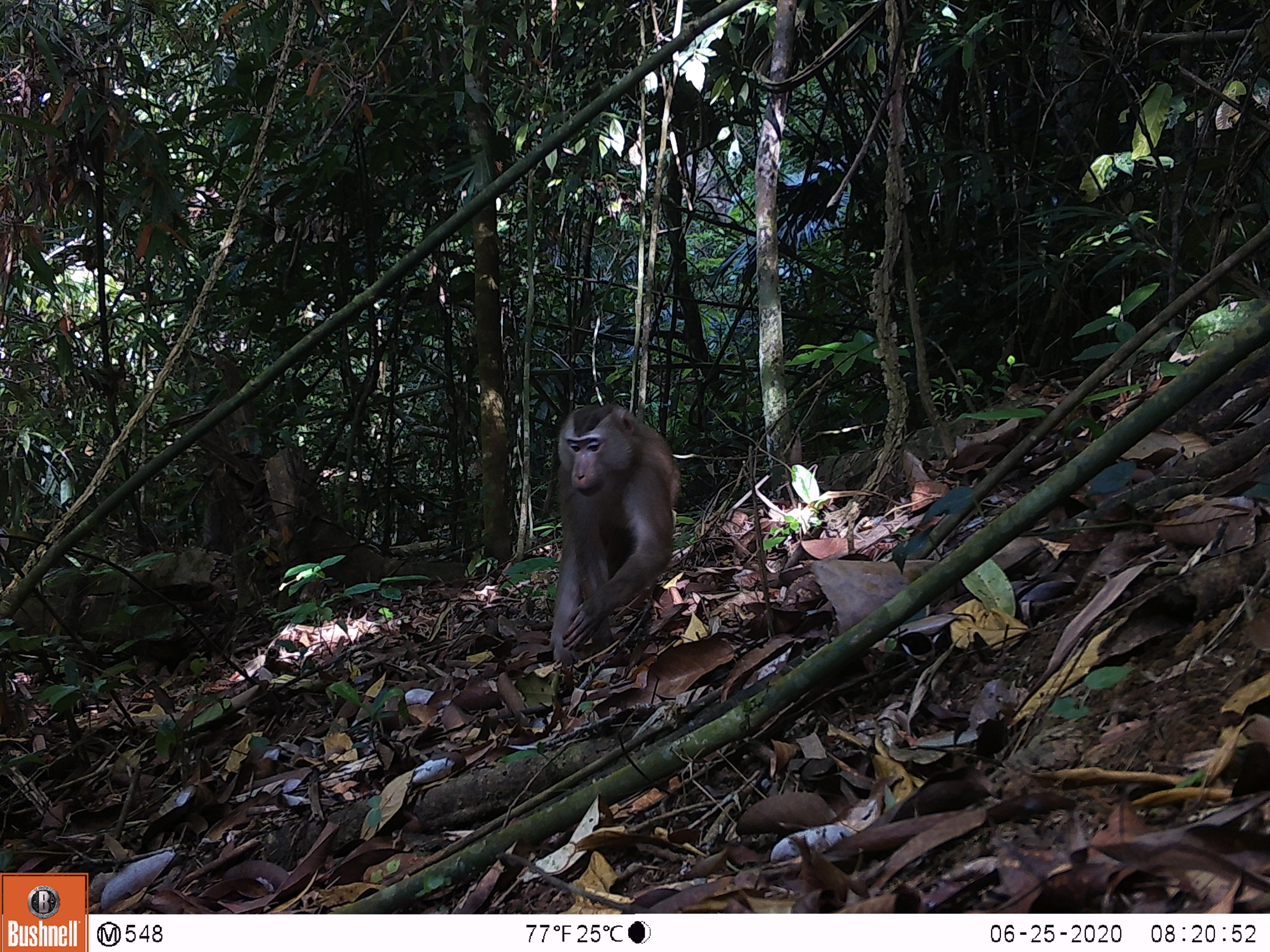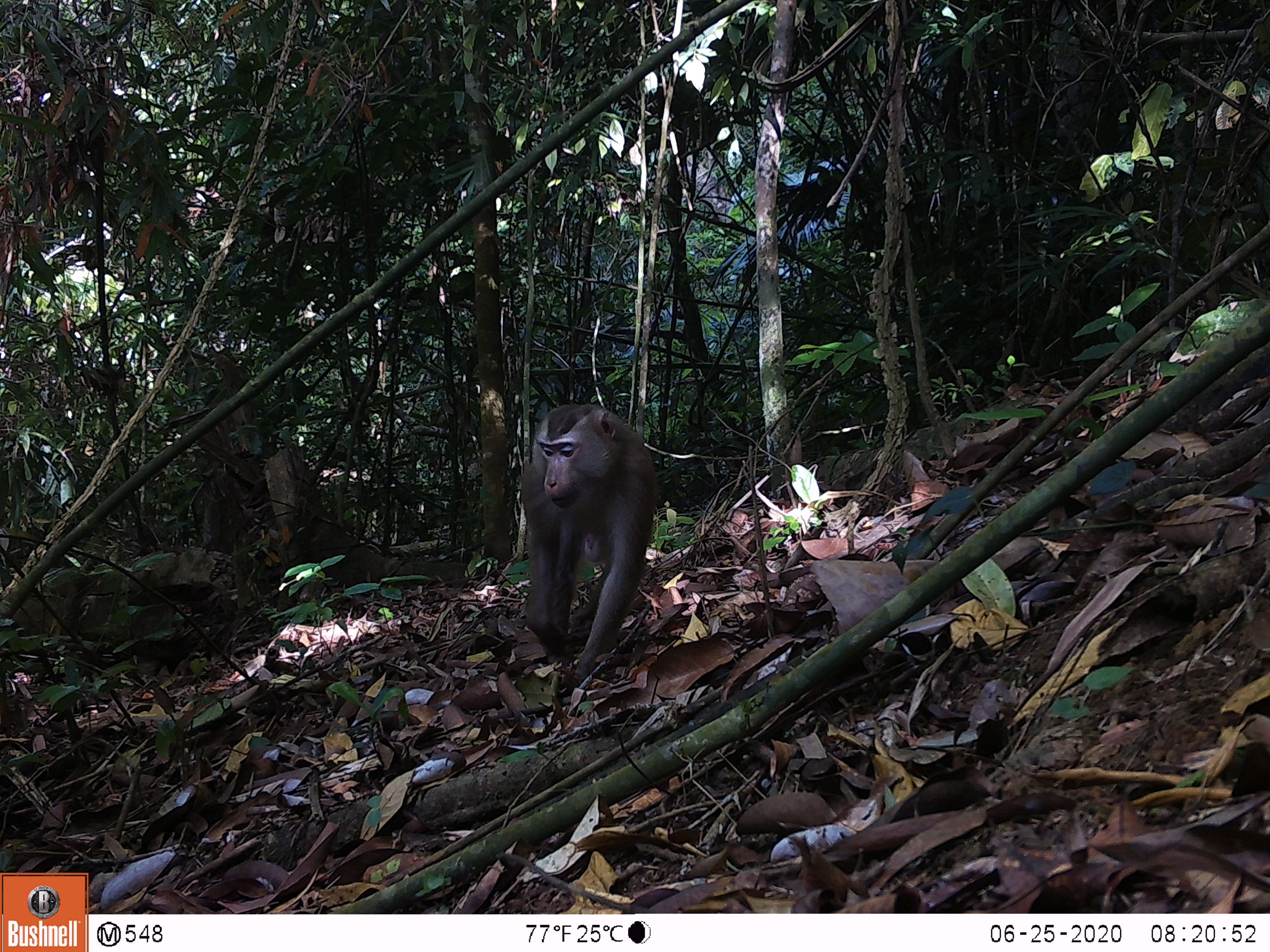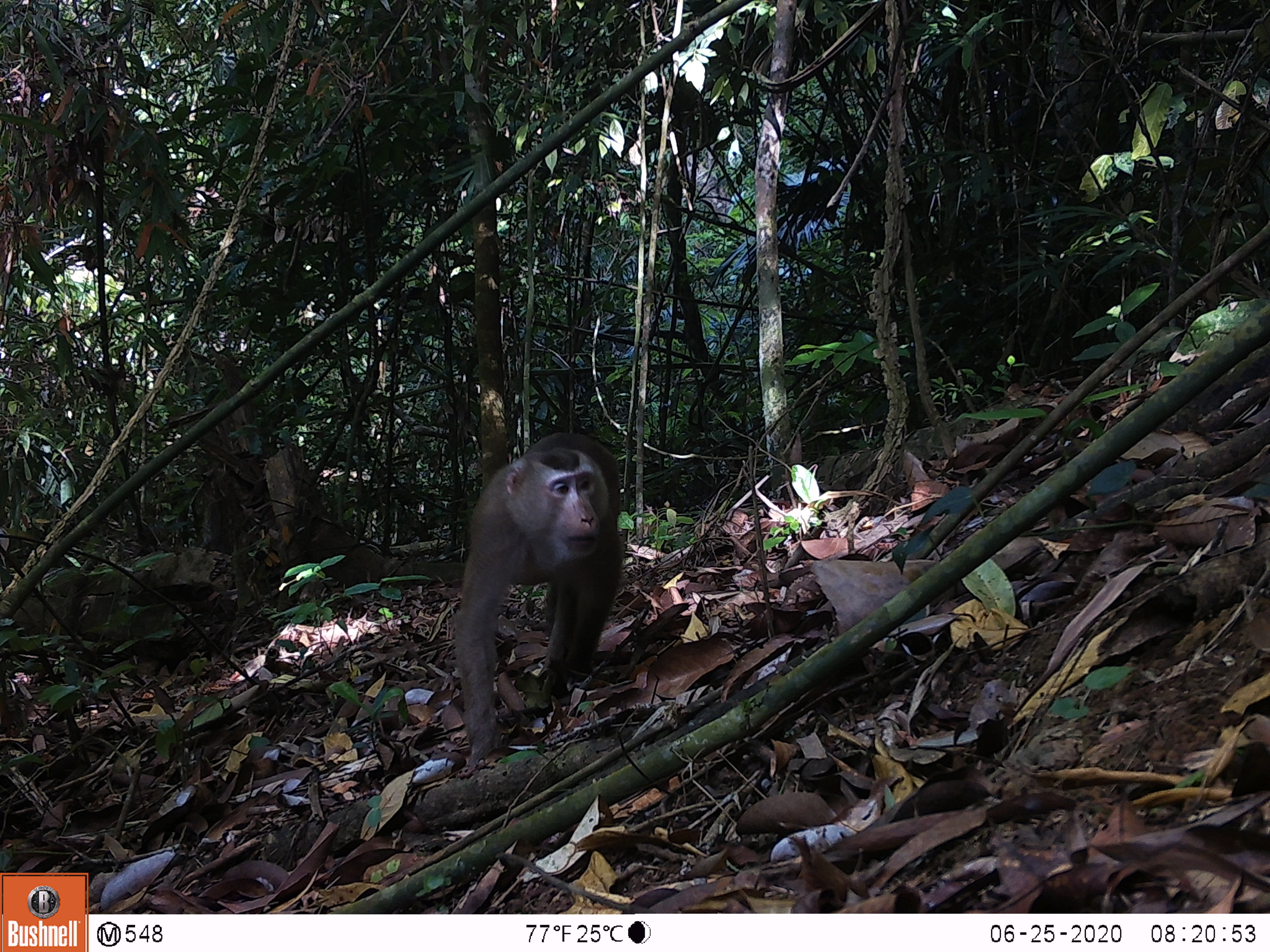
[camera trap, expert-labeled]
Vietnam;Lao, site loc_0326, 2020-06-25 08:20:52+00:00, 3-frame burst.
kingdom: Animalia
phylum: Chordata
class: Mammalia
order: Primates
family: Cercopithecidae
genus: Macaca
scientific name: Macaca nemestrina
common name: pig-tailed macaque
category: pig tailed macaque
Pig tailed macaque (pig-tailed macaque) (Macaca nemestrina). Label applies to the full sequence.